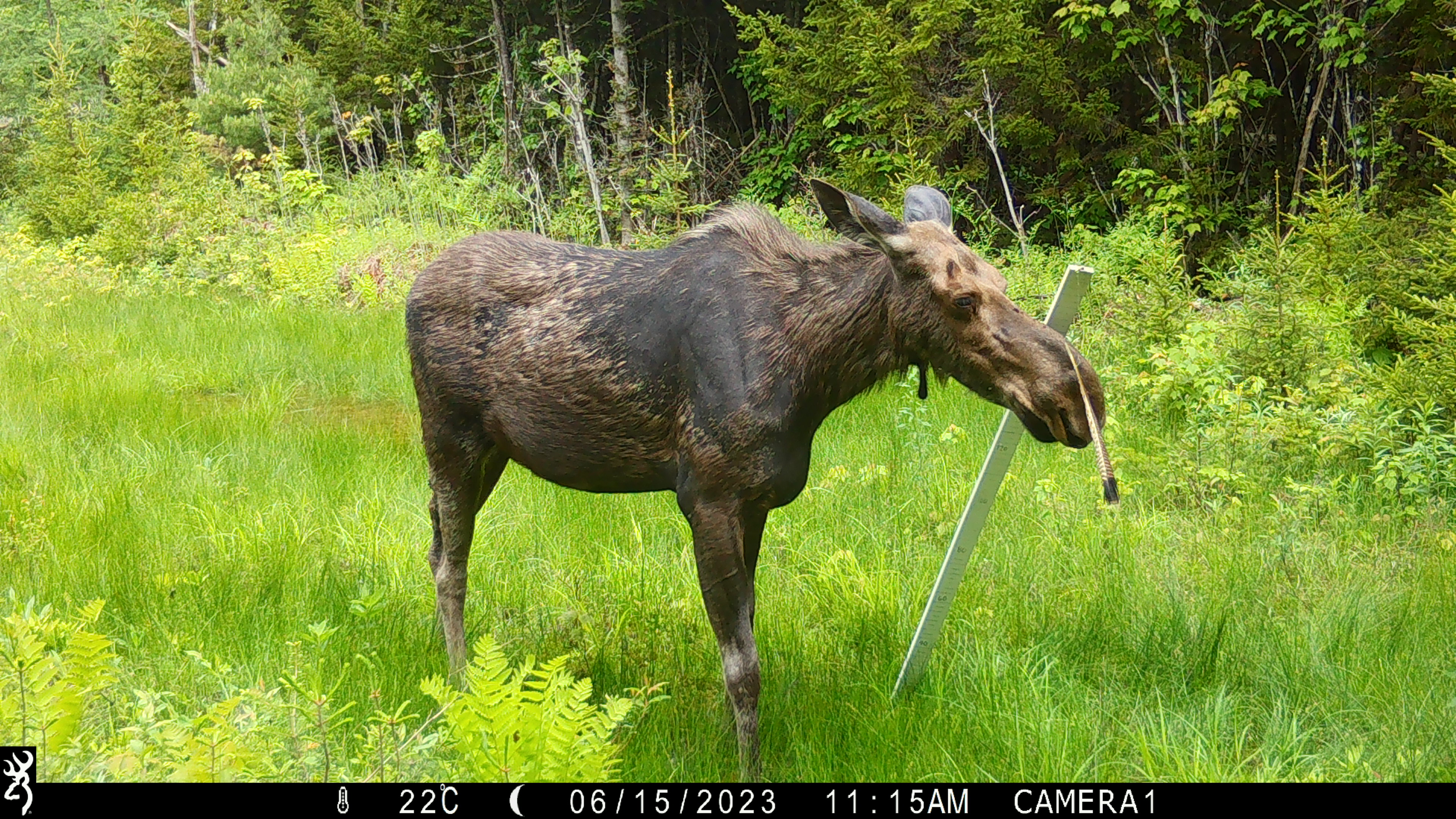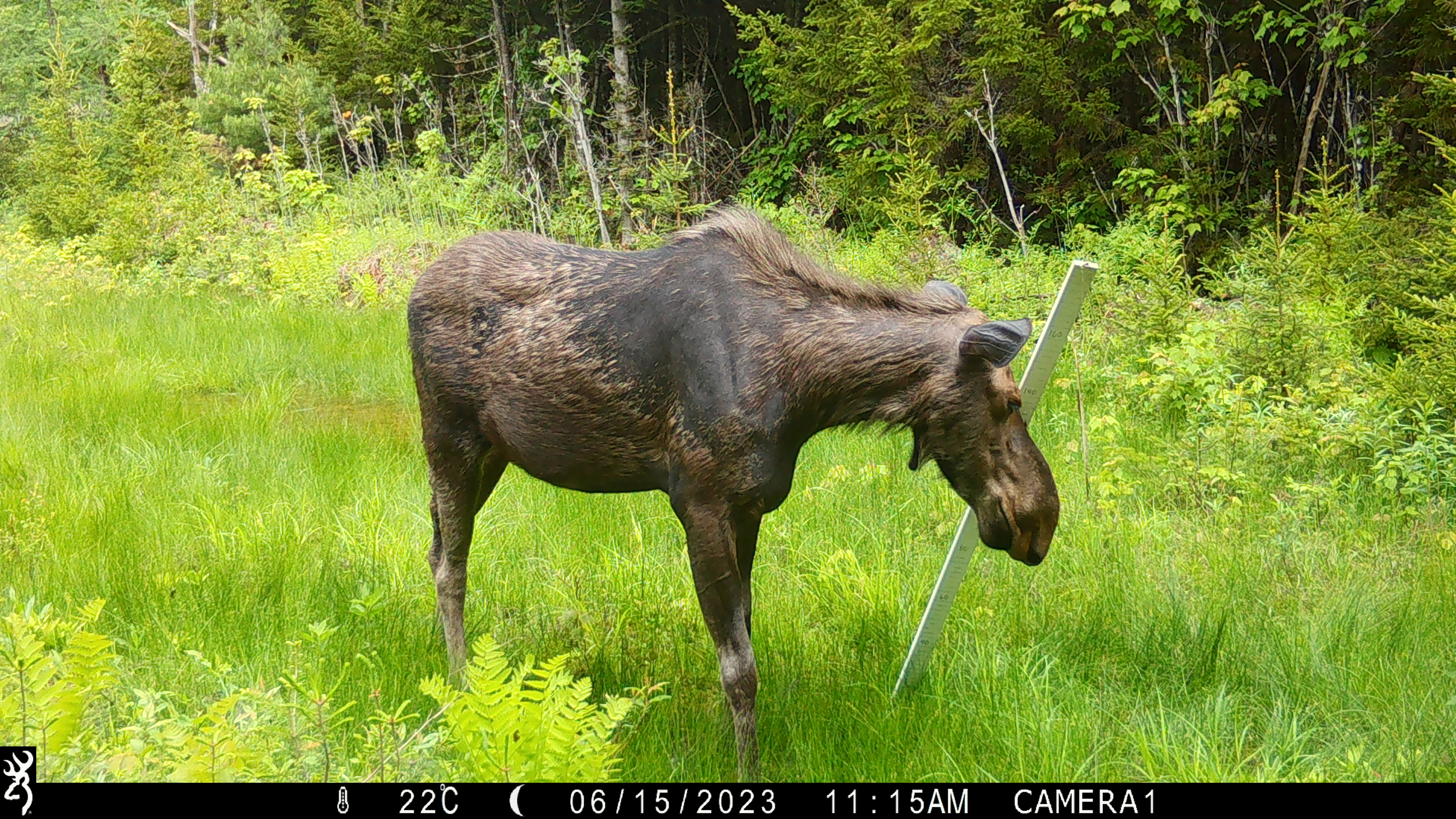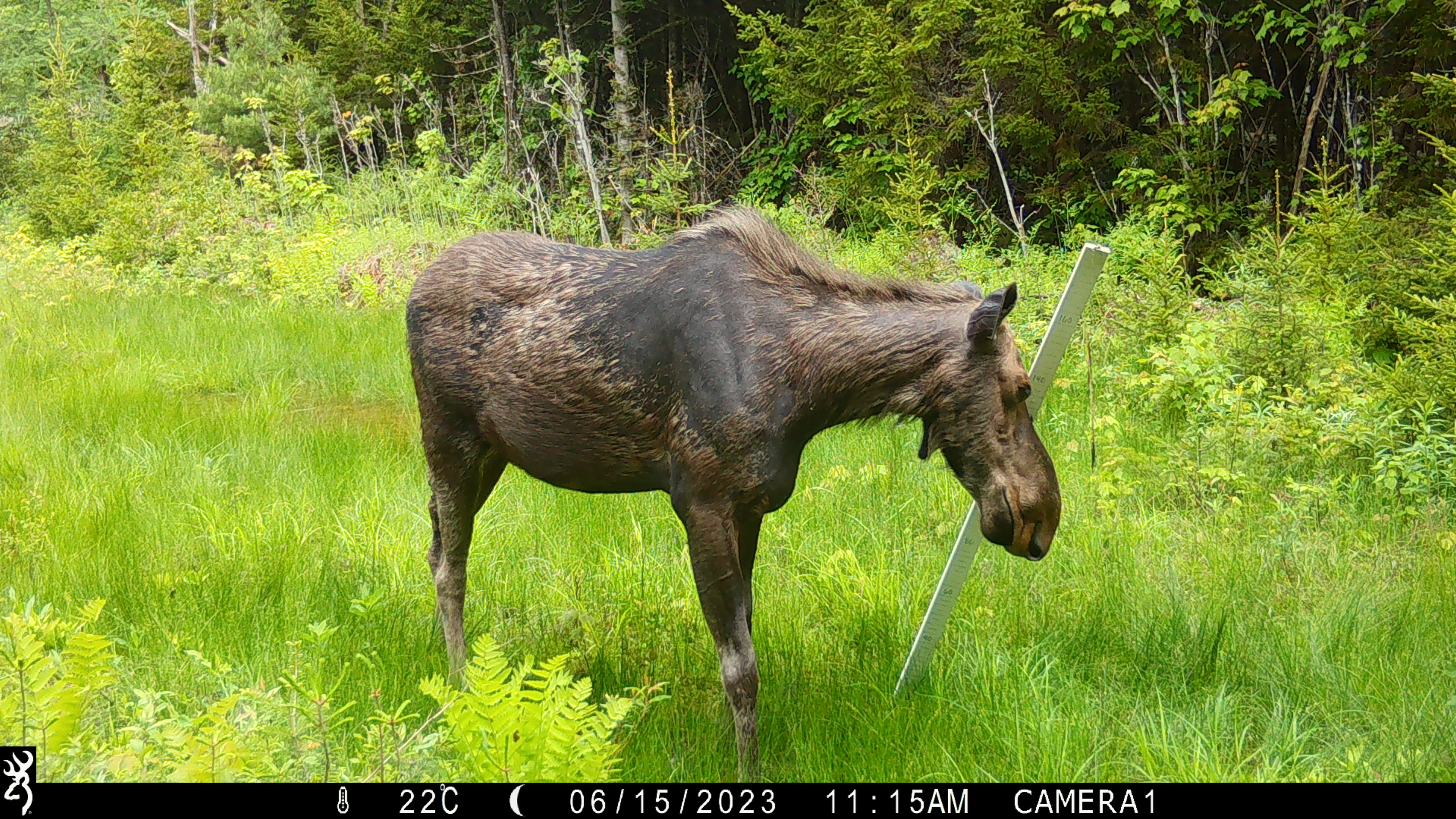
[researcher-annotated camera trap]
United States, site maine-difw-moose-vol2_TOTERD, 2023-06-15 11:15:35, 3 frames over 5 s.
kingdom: Animalia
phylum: Chordata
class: Mammalia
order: Artiodactyla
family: Cervidae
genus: Alces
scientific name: Alces alces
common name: moose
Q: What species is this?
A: Moose (Alces alces).